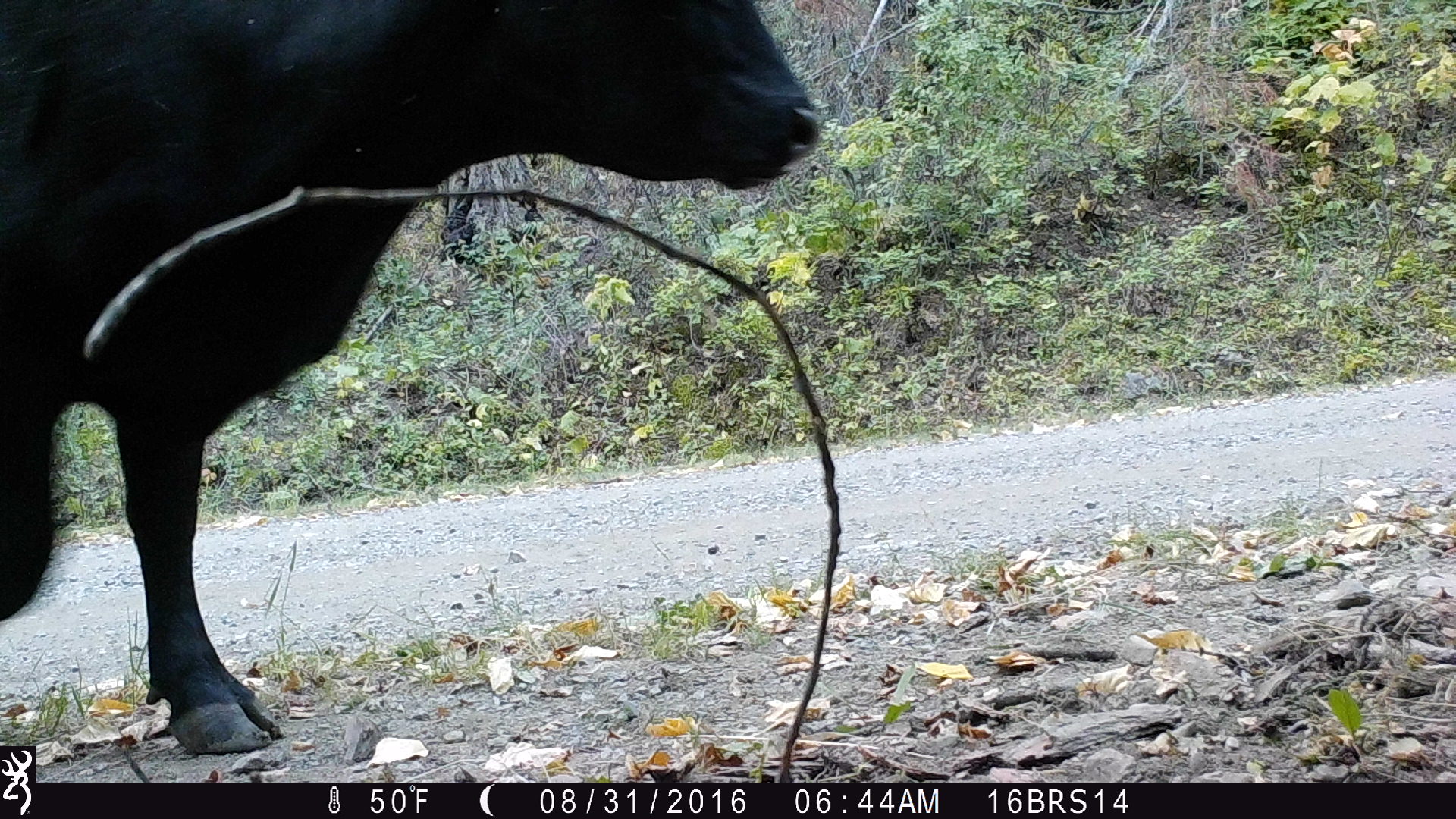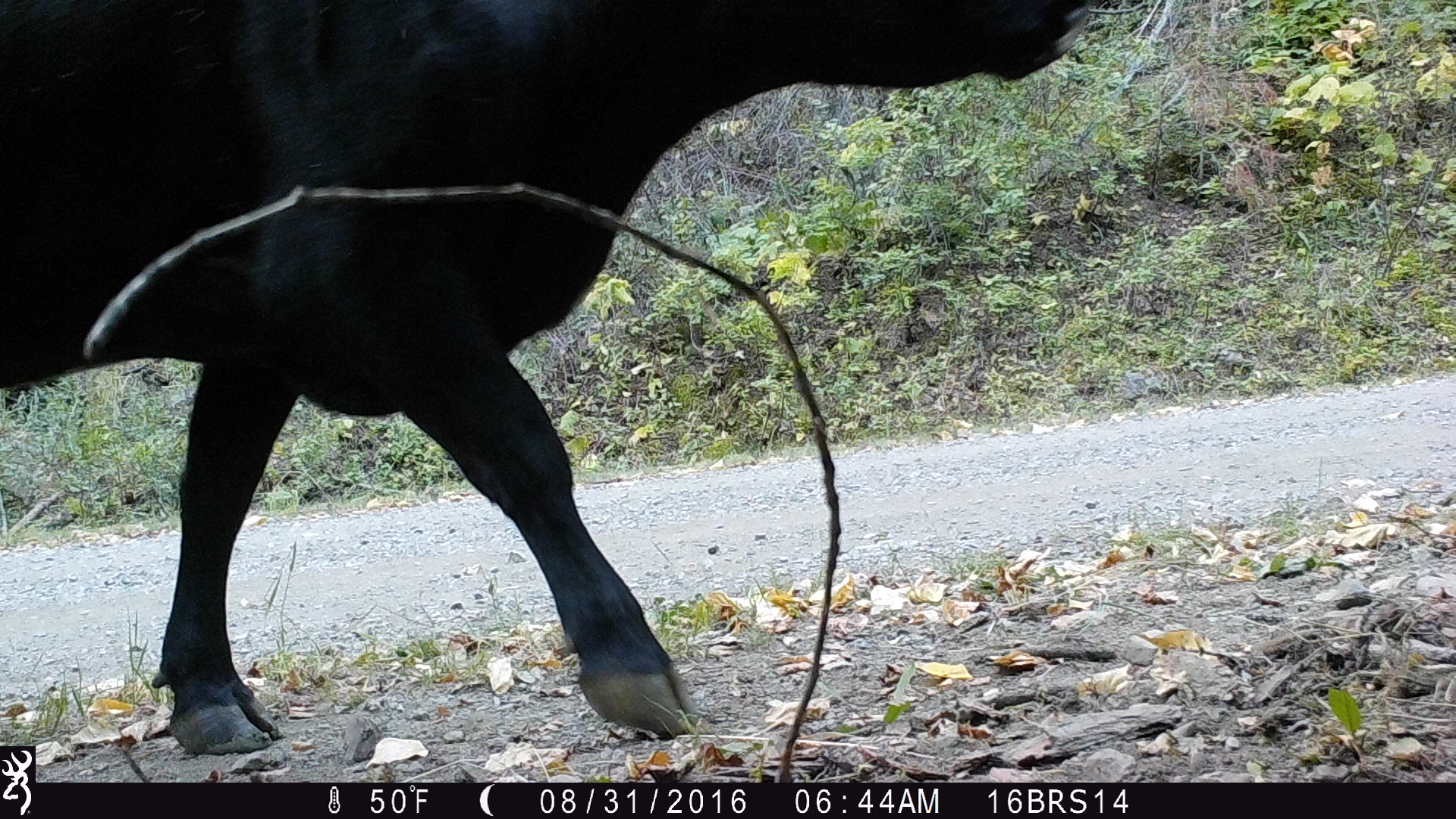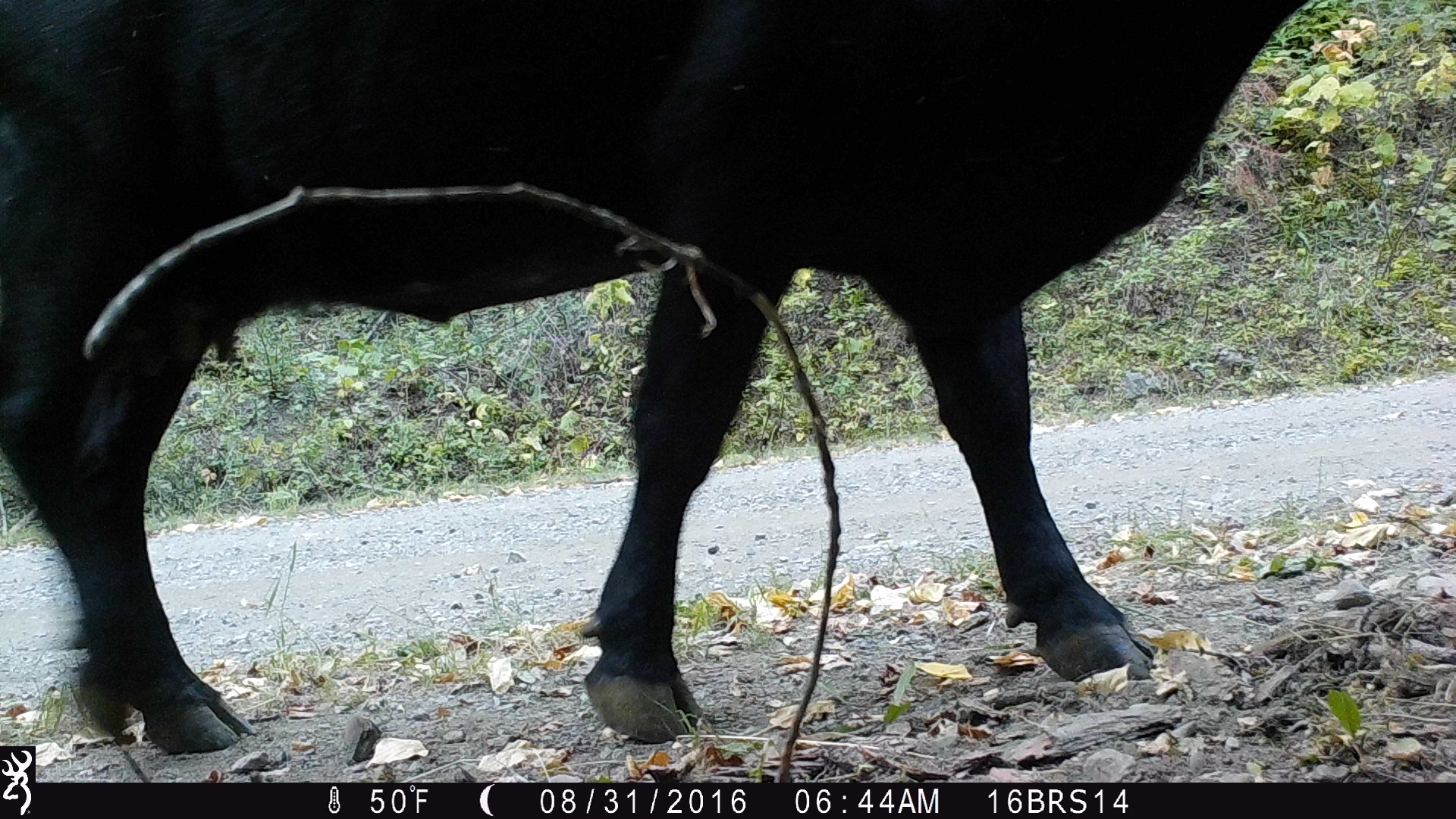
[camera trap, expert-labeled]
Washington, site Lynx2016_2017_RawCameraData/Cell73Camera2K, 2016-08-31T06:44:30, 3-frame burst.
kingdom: Animalia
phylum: Chordata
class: Mammalia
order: Artiodactyla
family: Bovidae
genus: Bos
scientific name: Bos taurus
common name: domestic cattle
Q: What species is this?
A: Domestic cattle (Bos taurus).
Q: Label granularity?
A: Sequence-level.